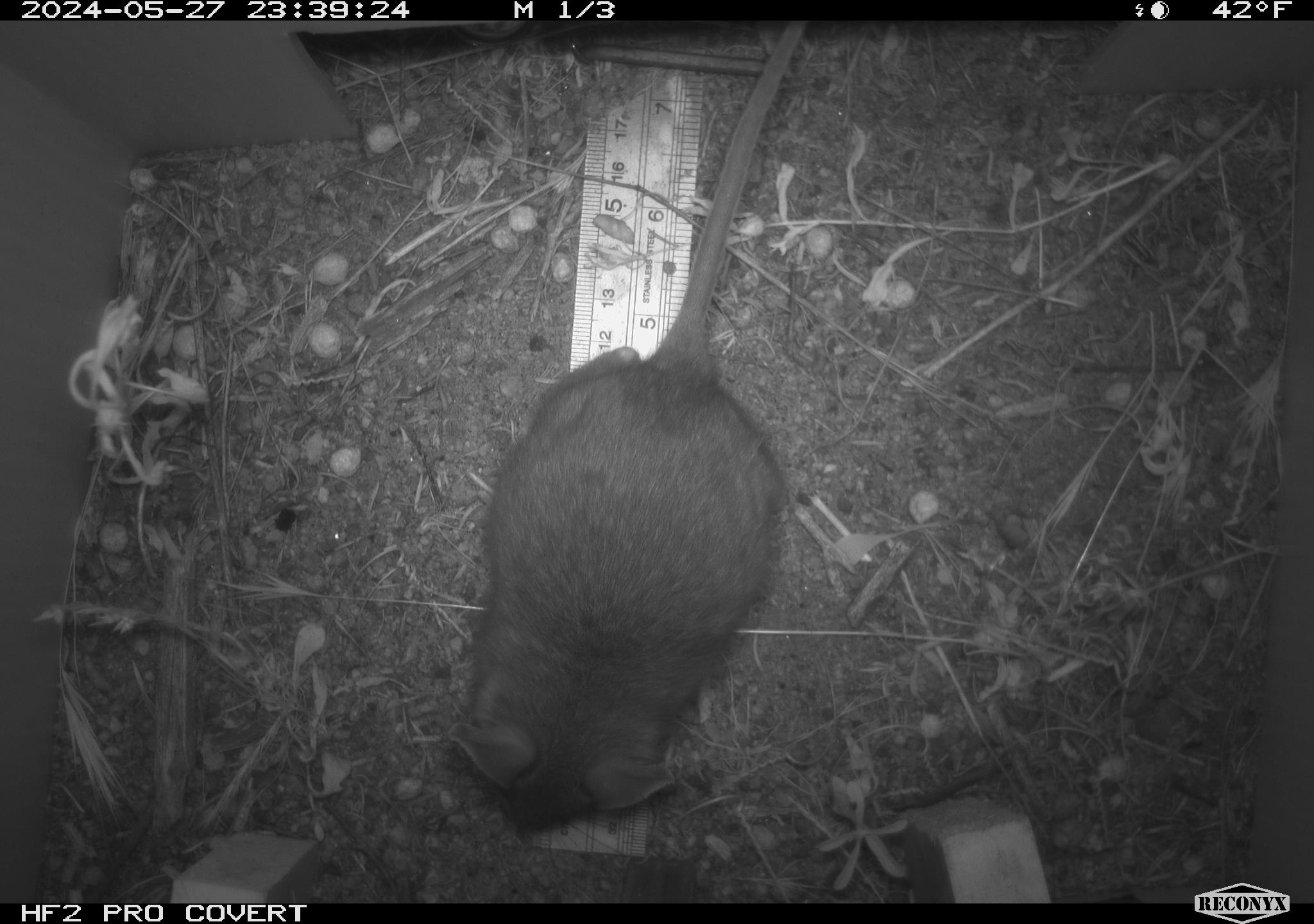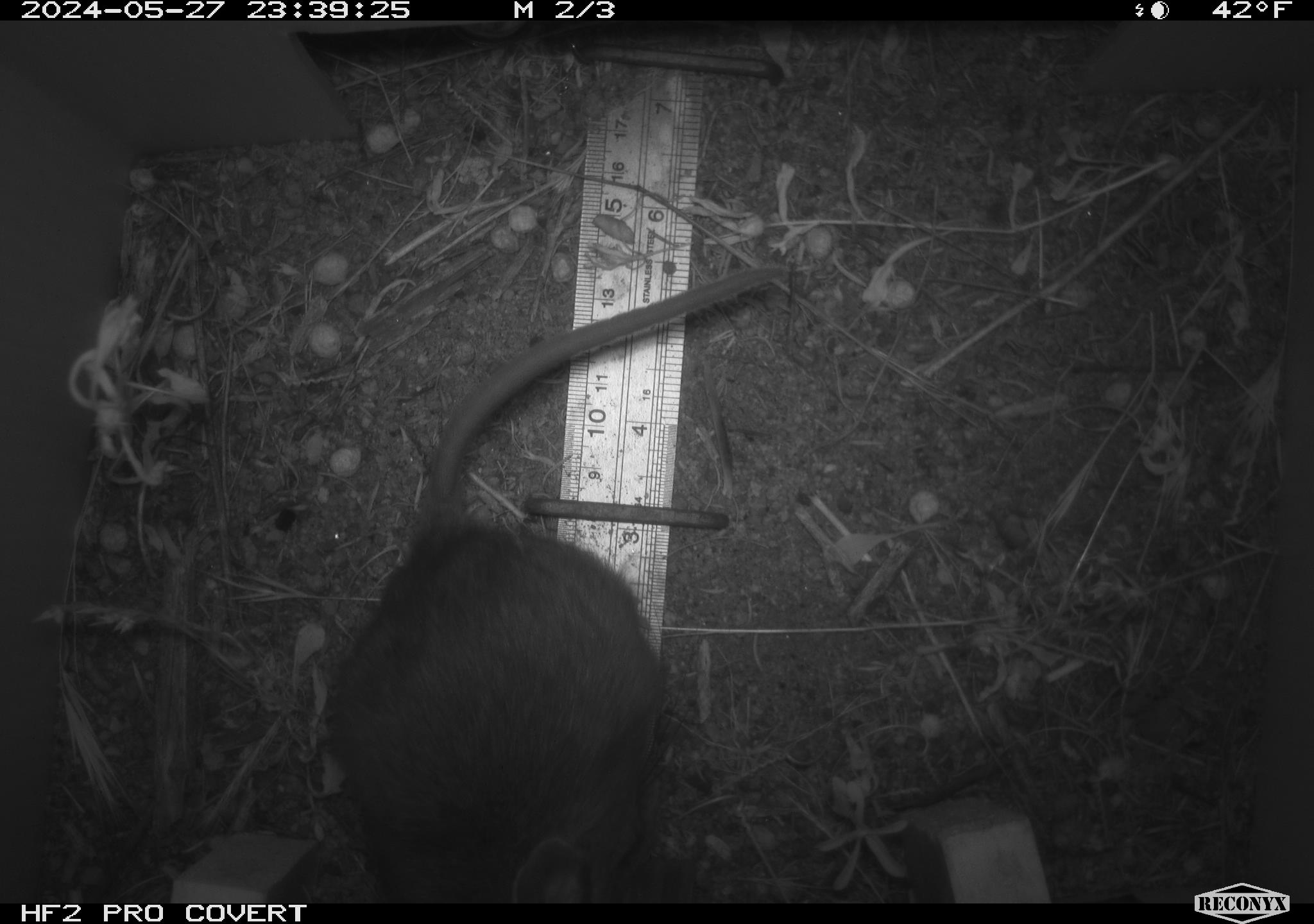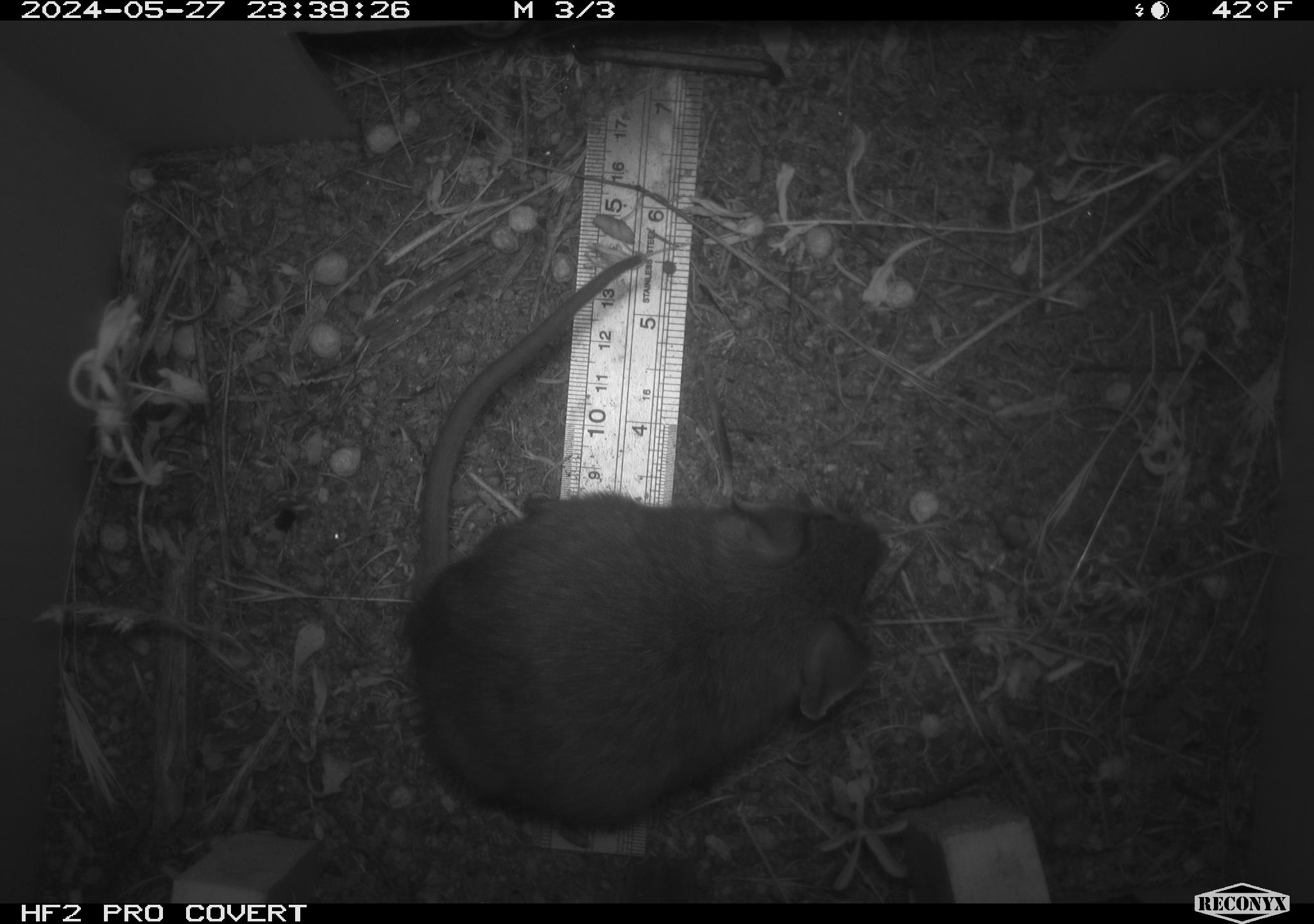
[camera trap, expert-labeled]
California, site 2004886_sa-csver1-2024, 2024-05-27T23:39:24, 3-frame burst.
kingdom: Animalia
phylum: Chordata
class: Mammalia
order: Rodentia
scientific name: Rodentia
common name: rodent